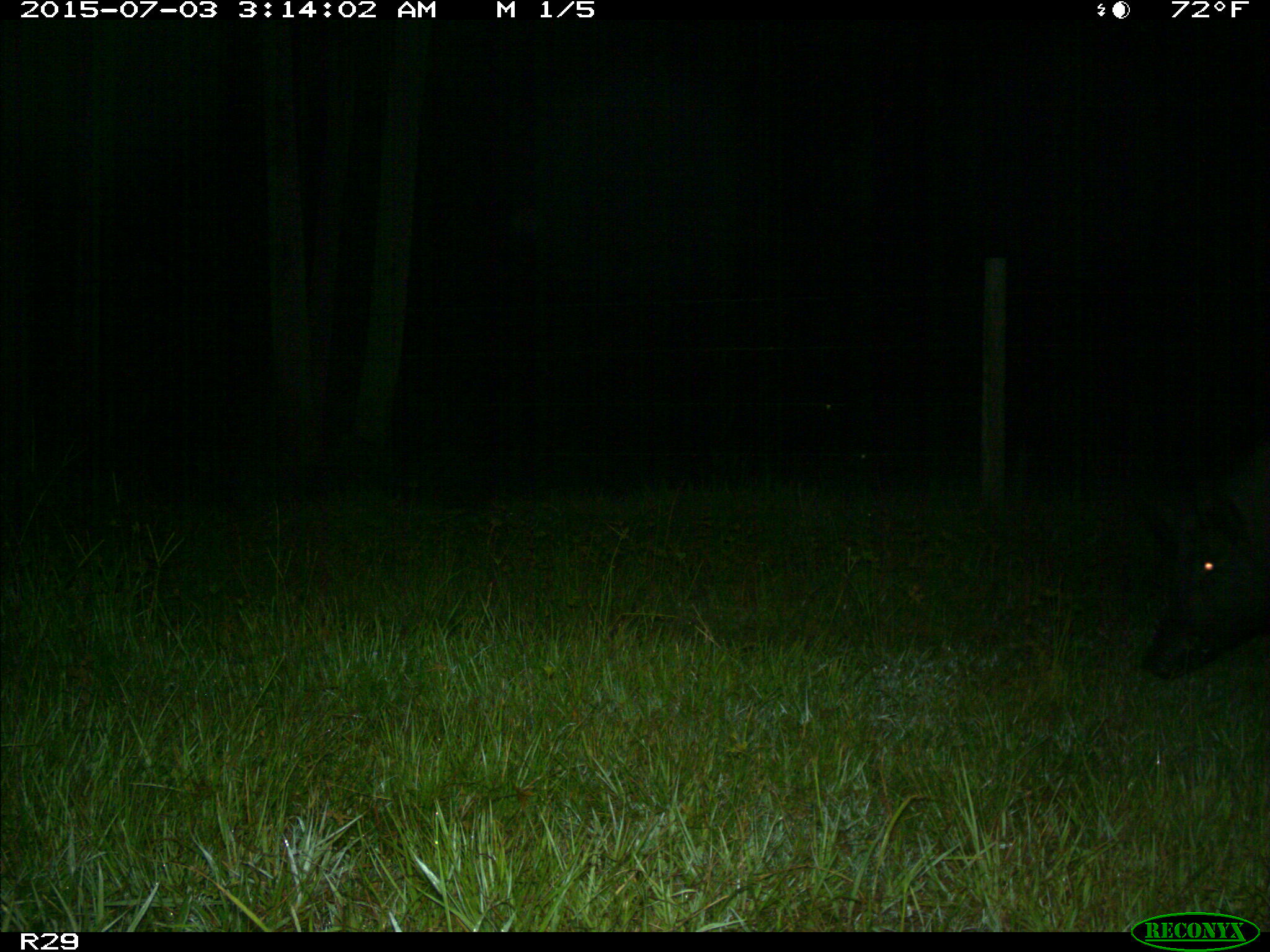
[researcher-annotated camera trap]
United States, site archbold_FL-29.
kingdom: Animalia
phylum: Chordata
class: Mammalia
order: Artiodactyla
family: Suidae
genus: Sus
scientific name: Sus scrofa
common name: wild boar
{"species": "Sus scrofa (wild boar)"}